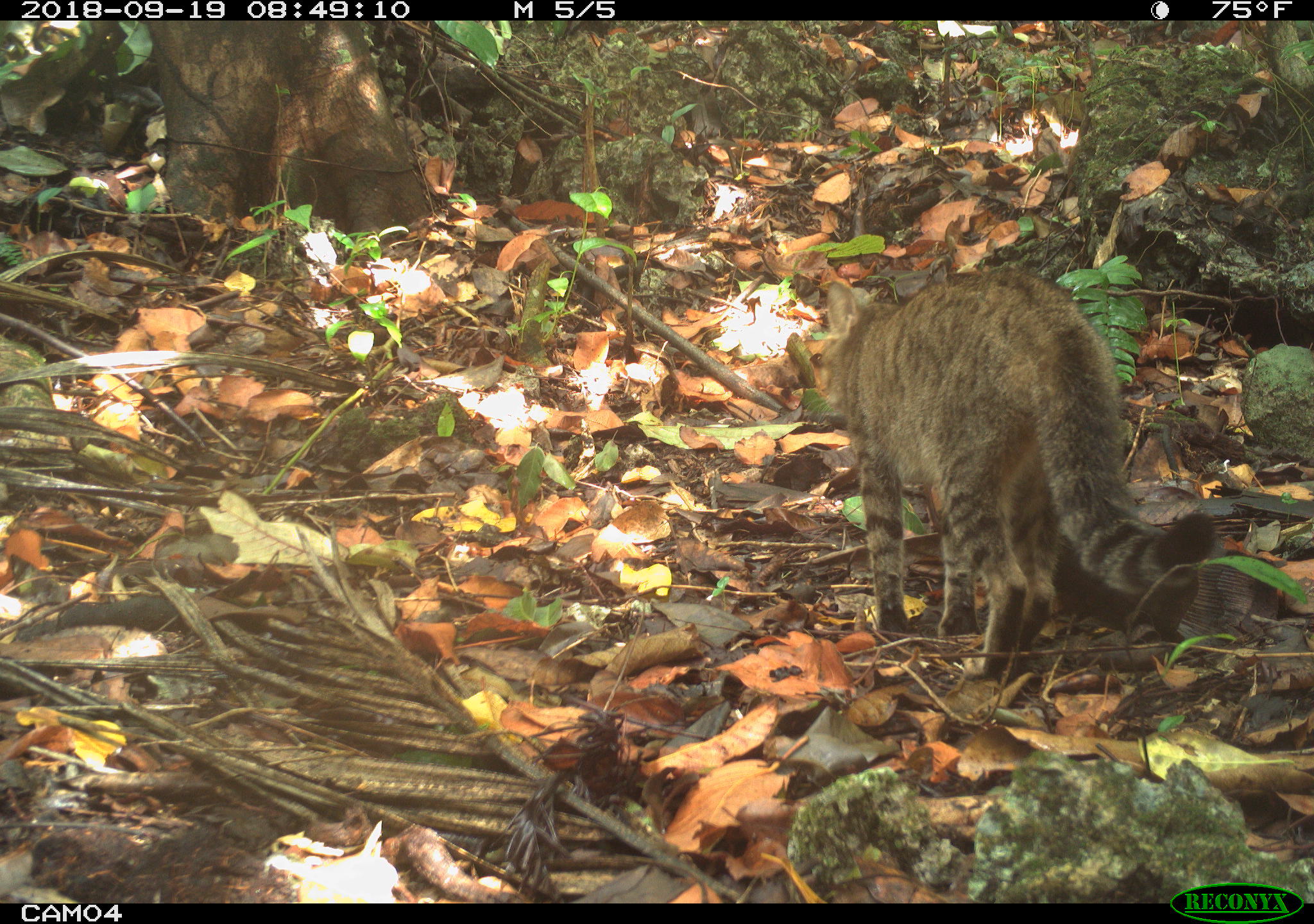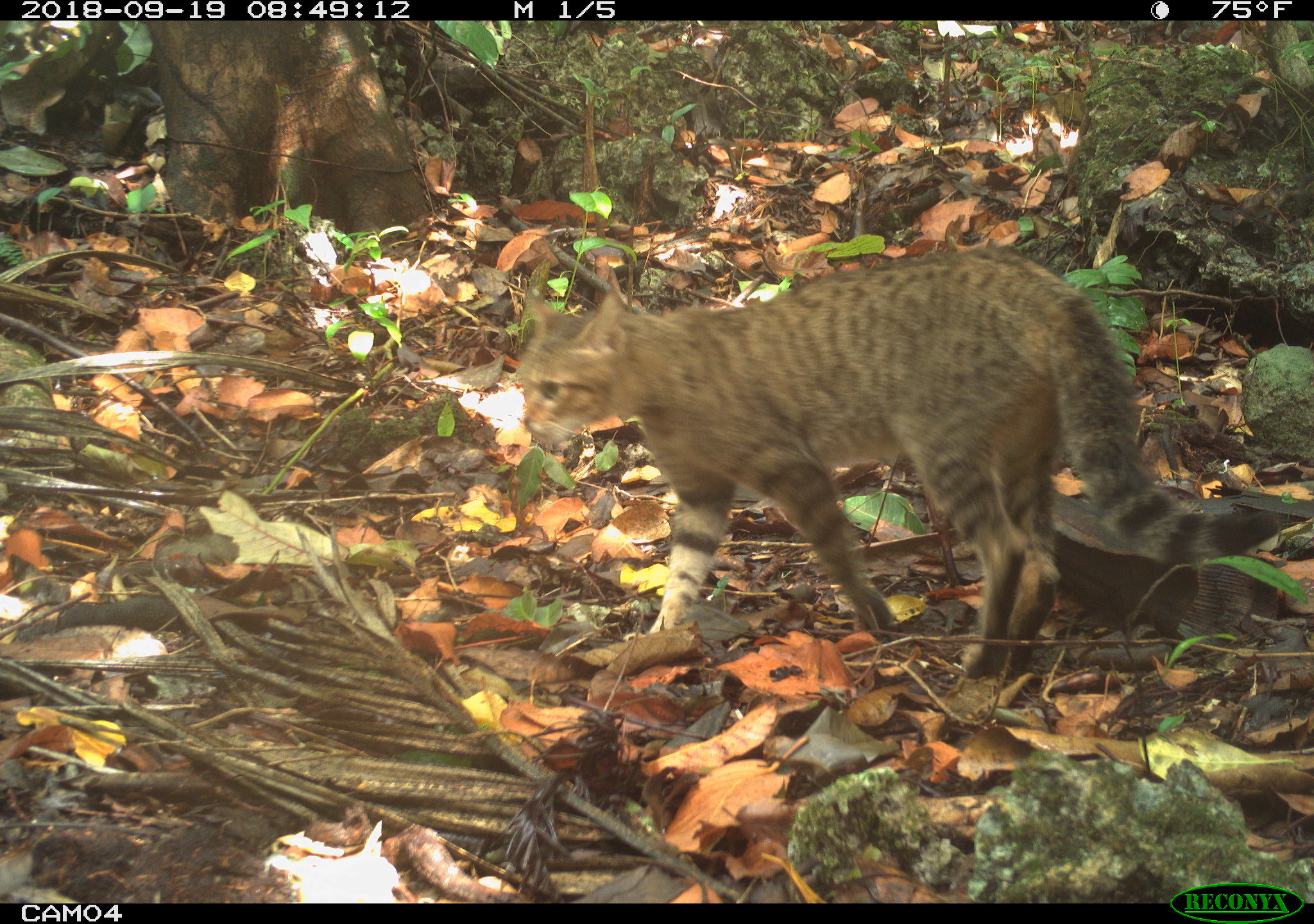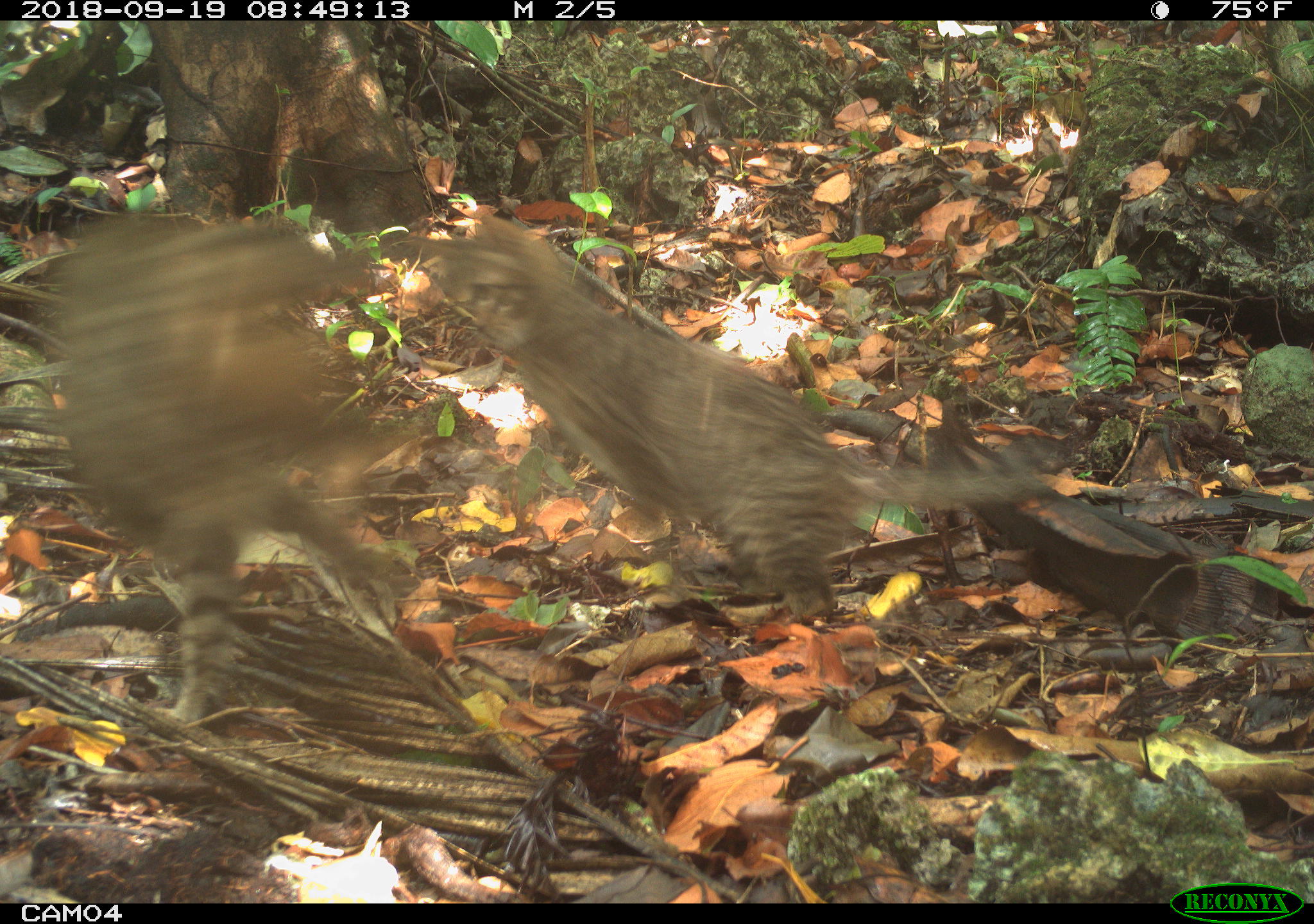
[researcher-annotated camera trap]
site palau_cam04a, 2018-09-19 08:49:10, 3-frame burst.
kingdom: Animalia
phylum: Chordata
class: Mammalia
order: Carnivora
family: Felidae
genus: Felis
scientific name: Felis catus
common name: cat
Cat (Felis catus).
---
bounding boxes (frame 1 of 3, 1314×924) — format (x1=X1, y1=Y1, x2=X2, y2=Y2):
cat: (x1=812, y1=266, x2=1227, y2=700)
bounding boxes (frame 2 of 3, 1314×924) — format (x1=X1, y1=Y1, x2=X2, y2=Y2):
cat: (x1=517, y1=250, x2=1299, y2=694)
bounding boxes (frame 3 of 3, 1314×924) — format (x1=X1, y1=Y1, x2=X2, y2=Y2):
cat: (x1=411, y1=207, x2=1061, y2=622); (x1=44, y1=209, x2=397, y2=724)